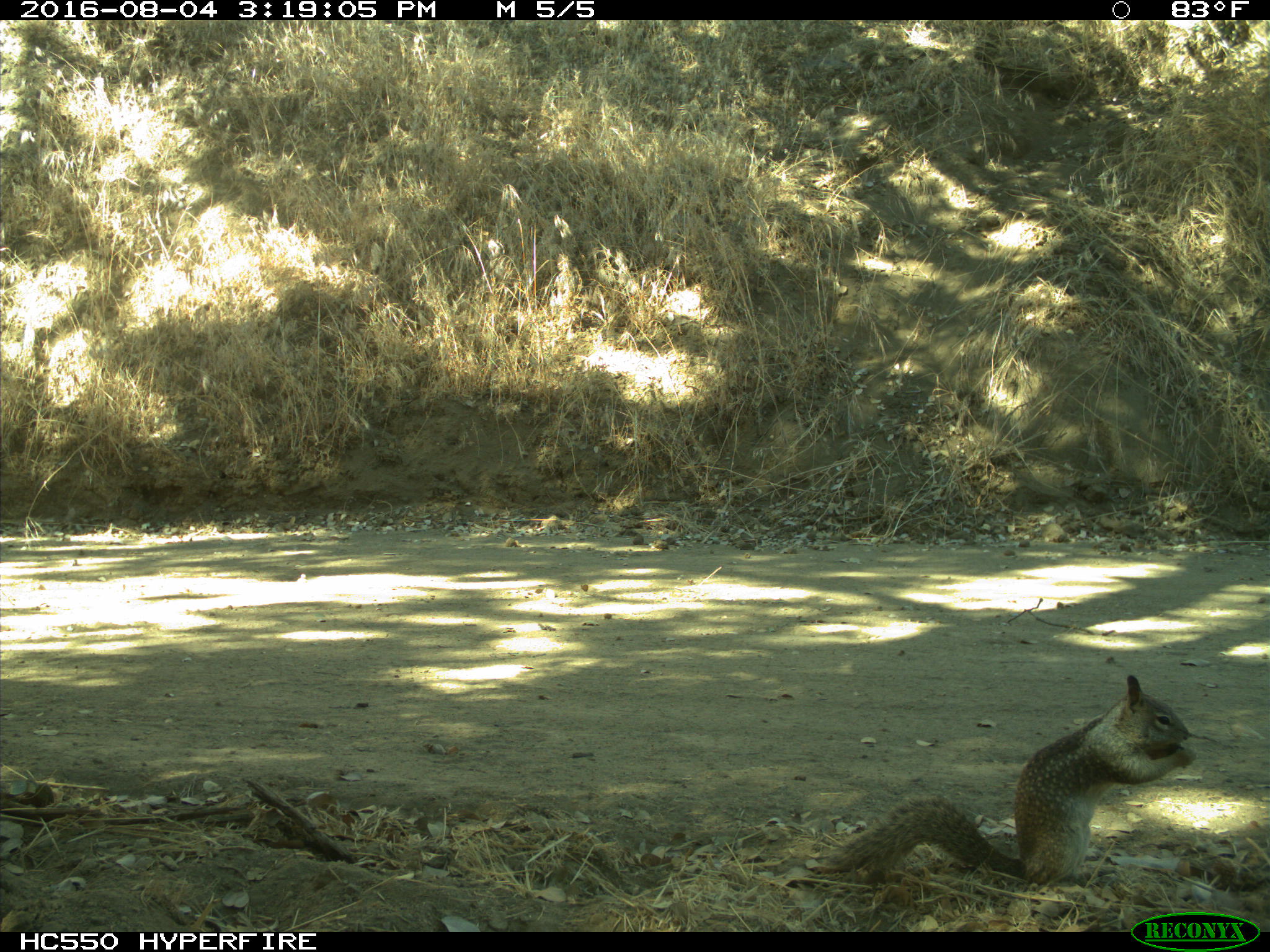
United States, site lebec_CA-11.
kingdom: Animalia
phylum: Chordata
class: Mammalia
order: Rodentia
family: Sciuridae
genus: Otospermophilus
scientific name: Otospermophilus beecheyi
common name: california ground squirrel